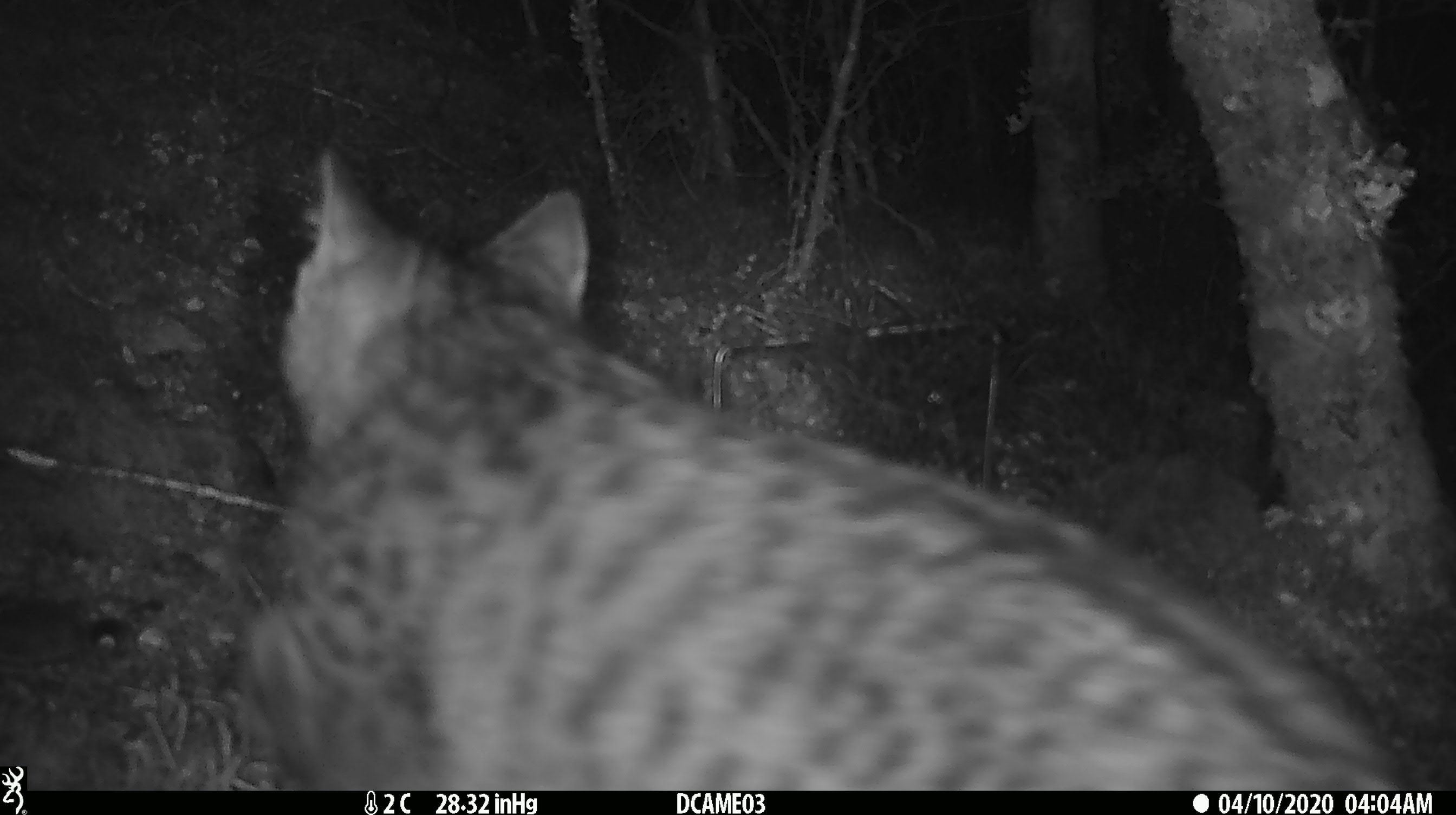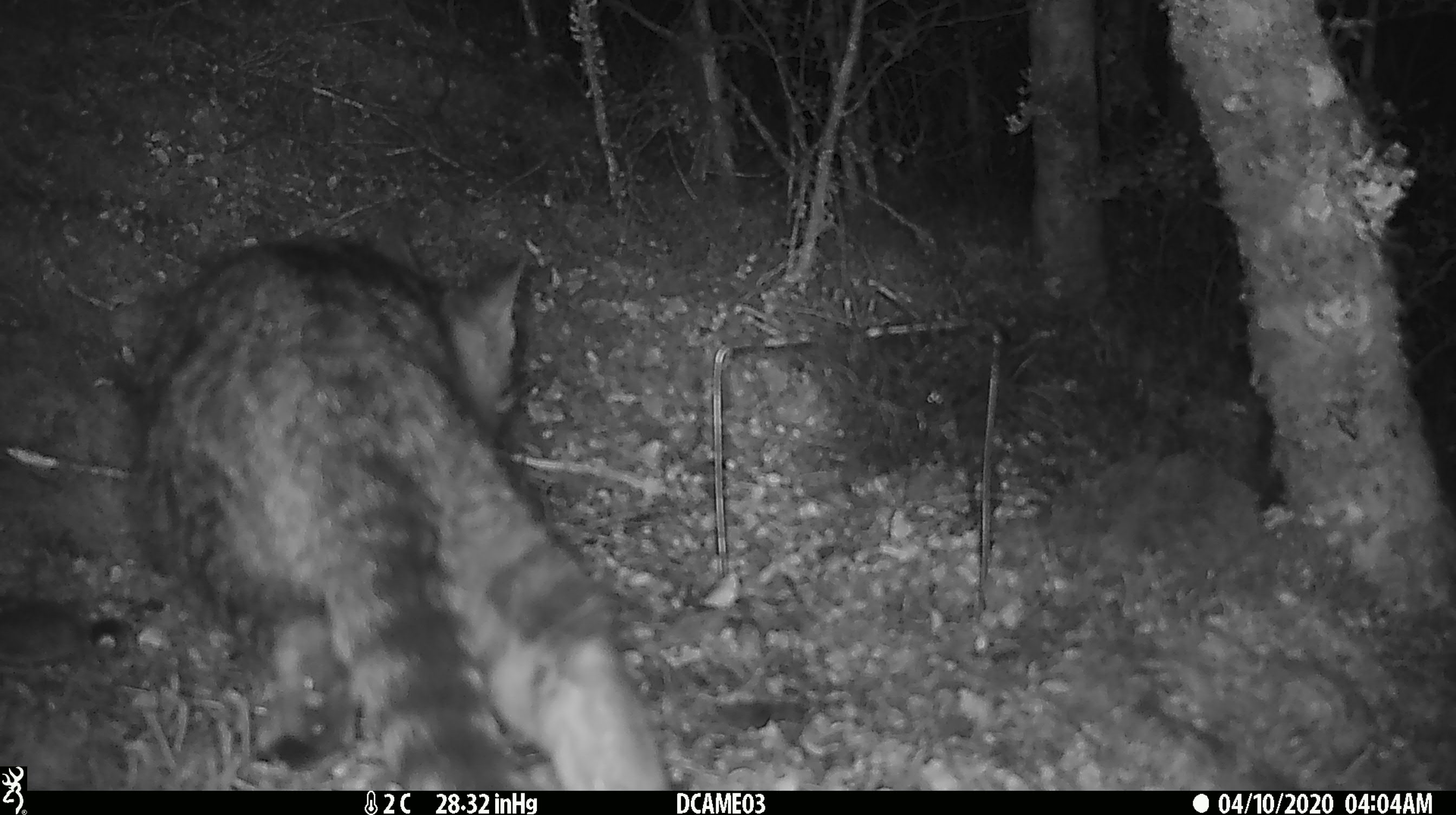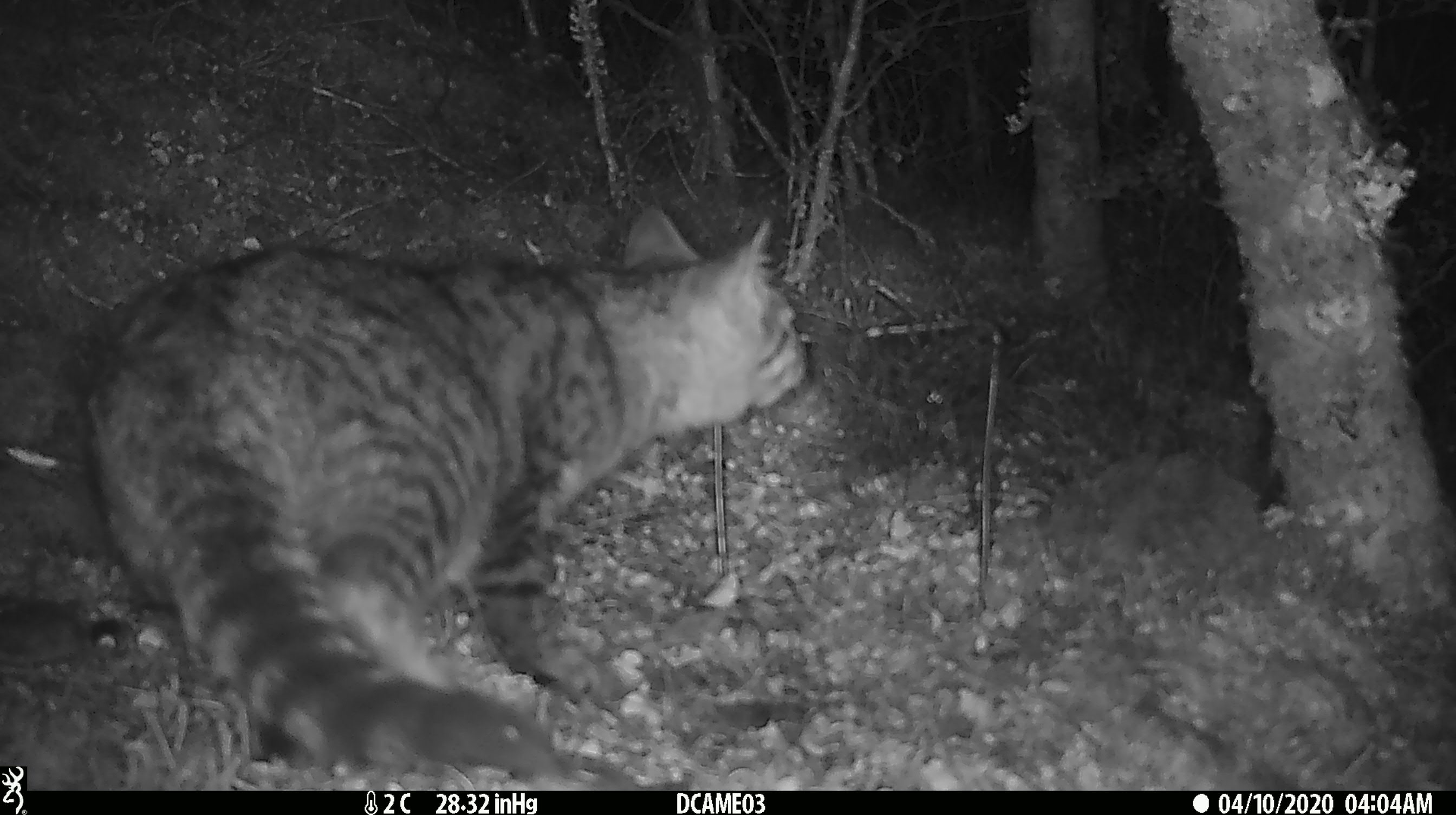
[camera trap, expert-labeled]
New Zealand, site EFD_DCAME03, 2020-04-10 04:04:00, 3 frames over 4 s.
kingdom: Animalia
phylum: Chordata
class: Mammalia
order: Carnivora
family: Felidae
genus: Felis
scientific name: Felis catus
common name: domestic cat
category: cat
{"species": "cat (domestic cat) (Felis catus)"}